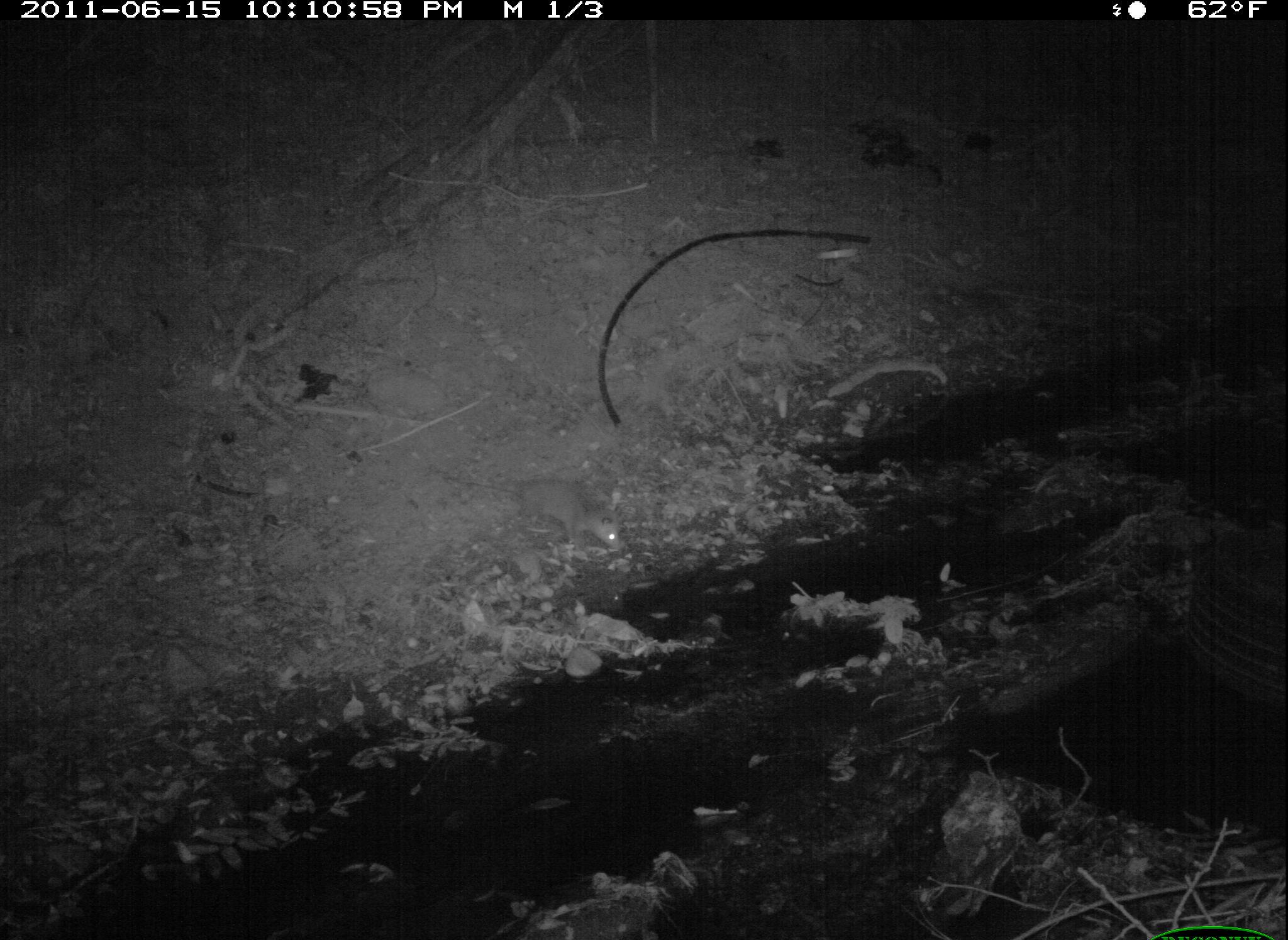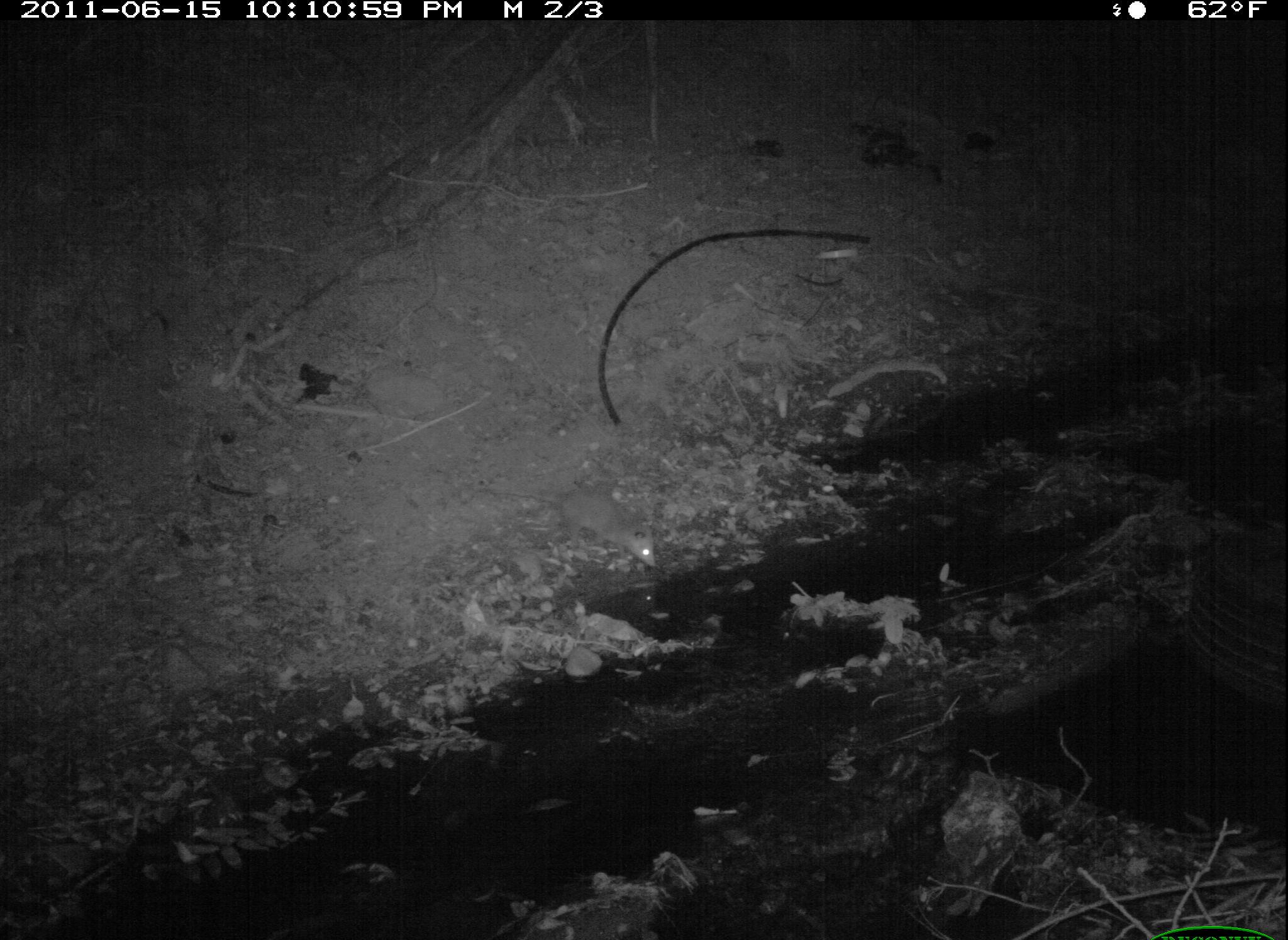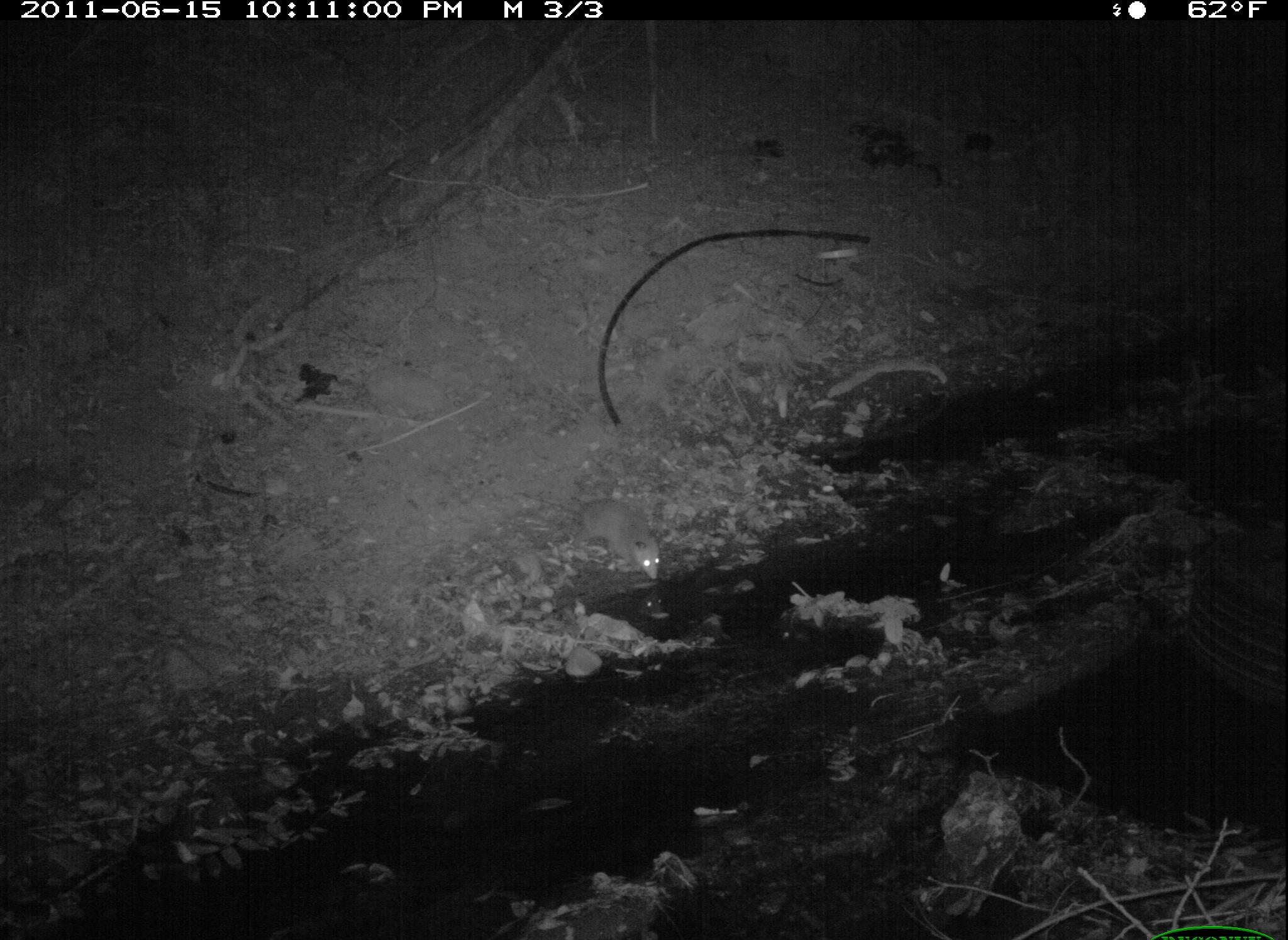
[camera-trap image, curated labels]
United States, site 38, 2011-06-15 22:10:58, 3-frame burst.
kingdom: Animalia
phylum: Chordata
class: Mammalia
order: Didelphimorphia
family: Didelphidae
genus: Didelphis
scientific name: Didelphis virginiana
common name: virginia opossum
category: opossum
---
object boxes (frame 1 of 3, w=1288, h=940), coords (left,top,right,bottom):
opossum: (430,462,639,578)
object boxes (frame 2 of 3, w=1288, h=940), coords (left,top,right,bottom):
opossum: (462,464,679,580)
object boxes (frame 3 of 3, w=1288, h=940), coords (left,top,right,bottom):
opossum: (560,472,675,614)